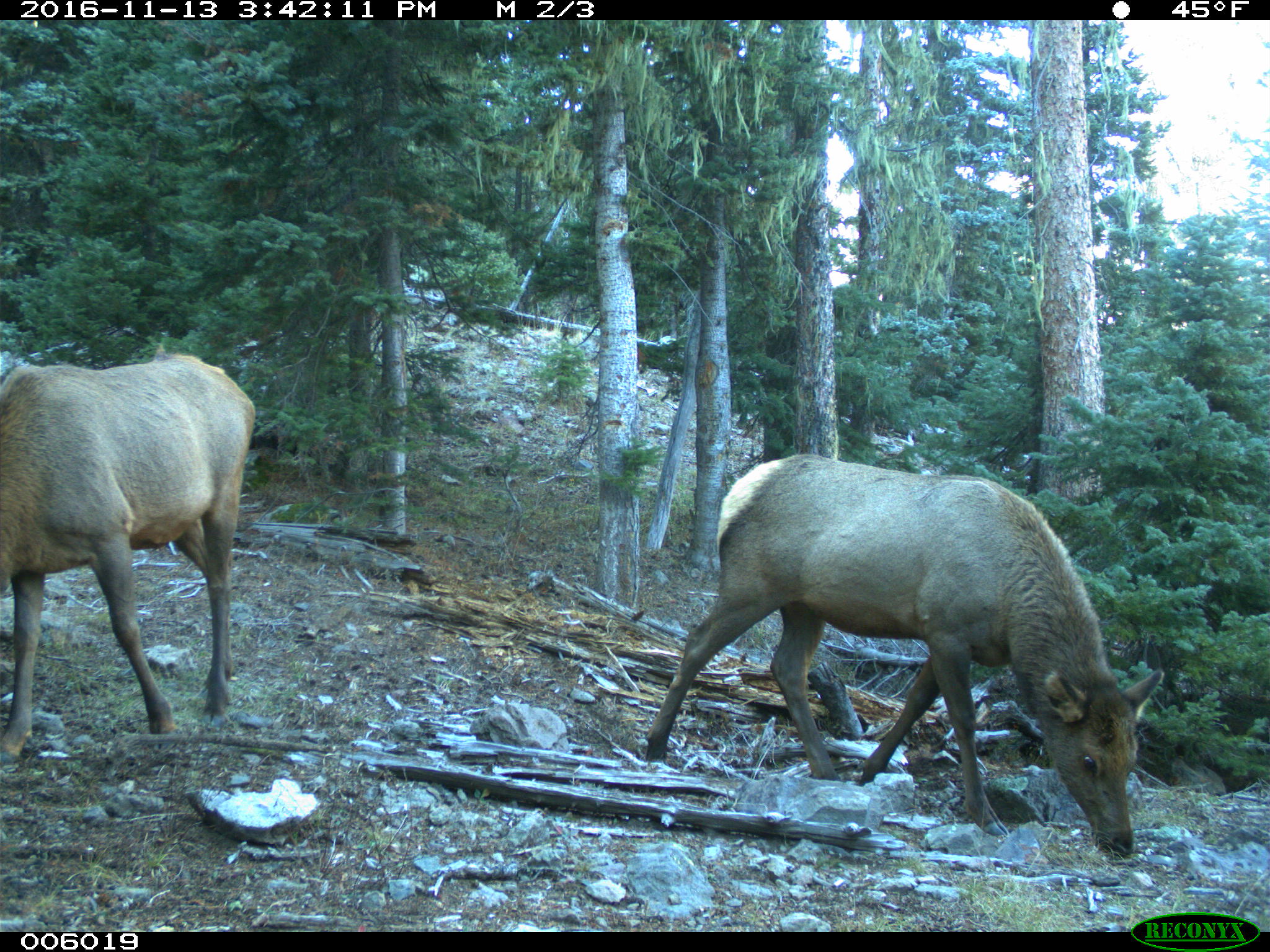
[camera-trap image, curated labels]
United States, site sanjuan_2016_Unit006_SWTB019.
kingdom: Animalia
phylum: Chordata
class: Mammalia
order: Artiodactyla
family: Cervidae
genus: Cervus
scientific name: Cervus elaphus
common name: red deer